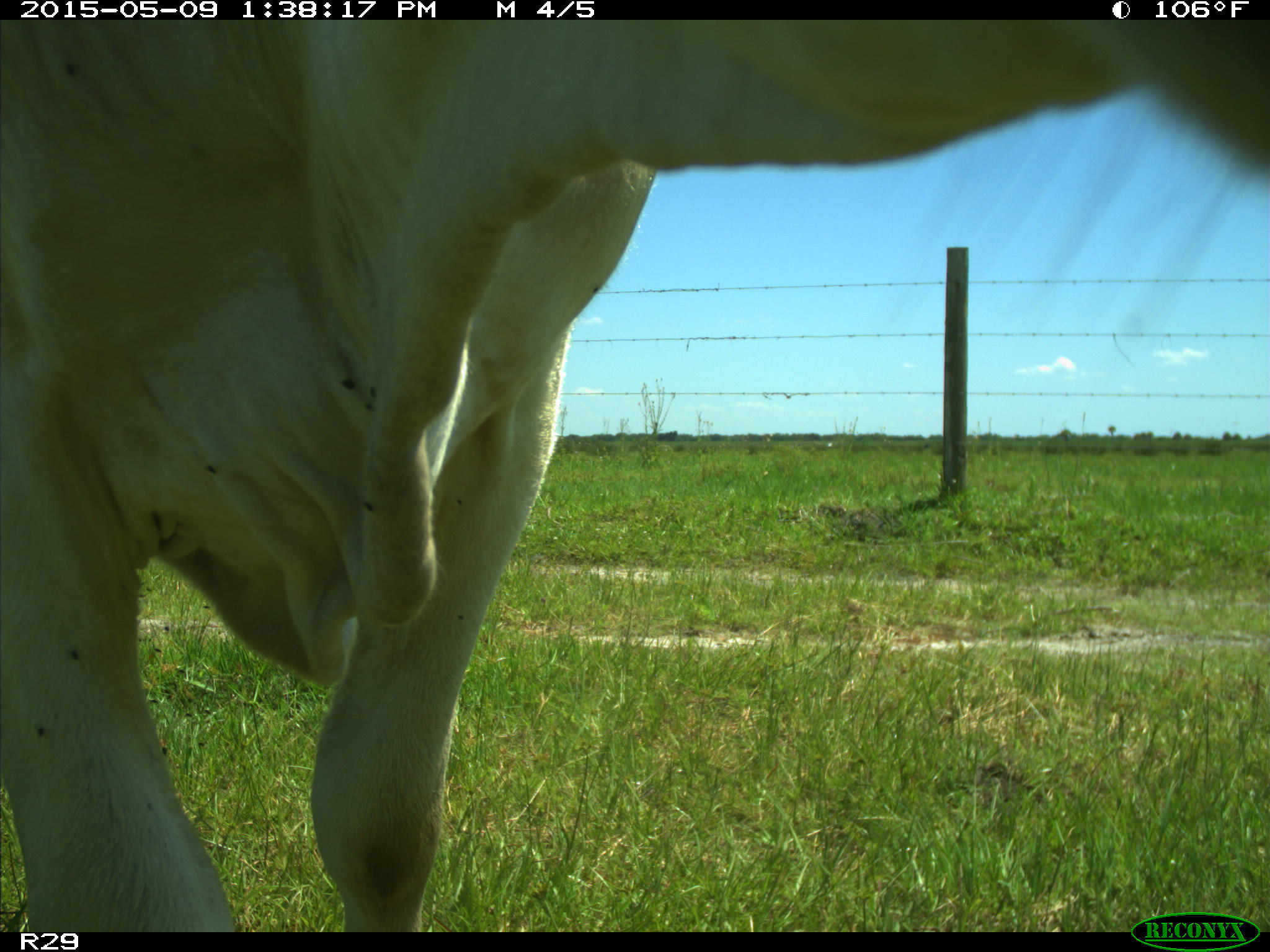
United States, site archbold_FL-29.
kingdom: Animalia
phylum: Chordata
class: Mammalia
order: Artiodactyla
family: Bovidae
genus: Bos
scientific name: Bos taurus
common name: domestic cow